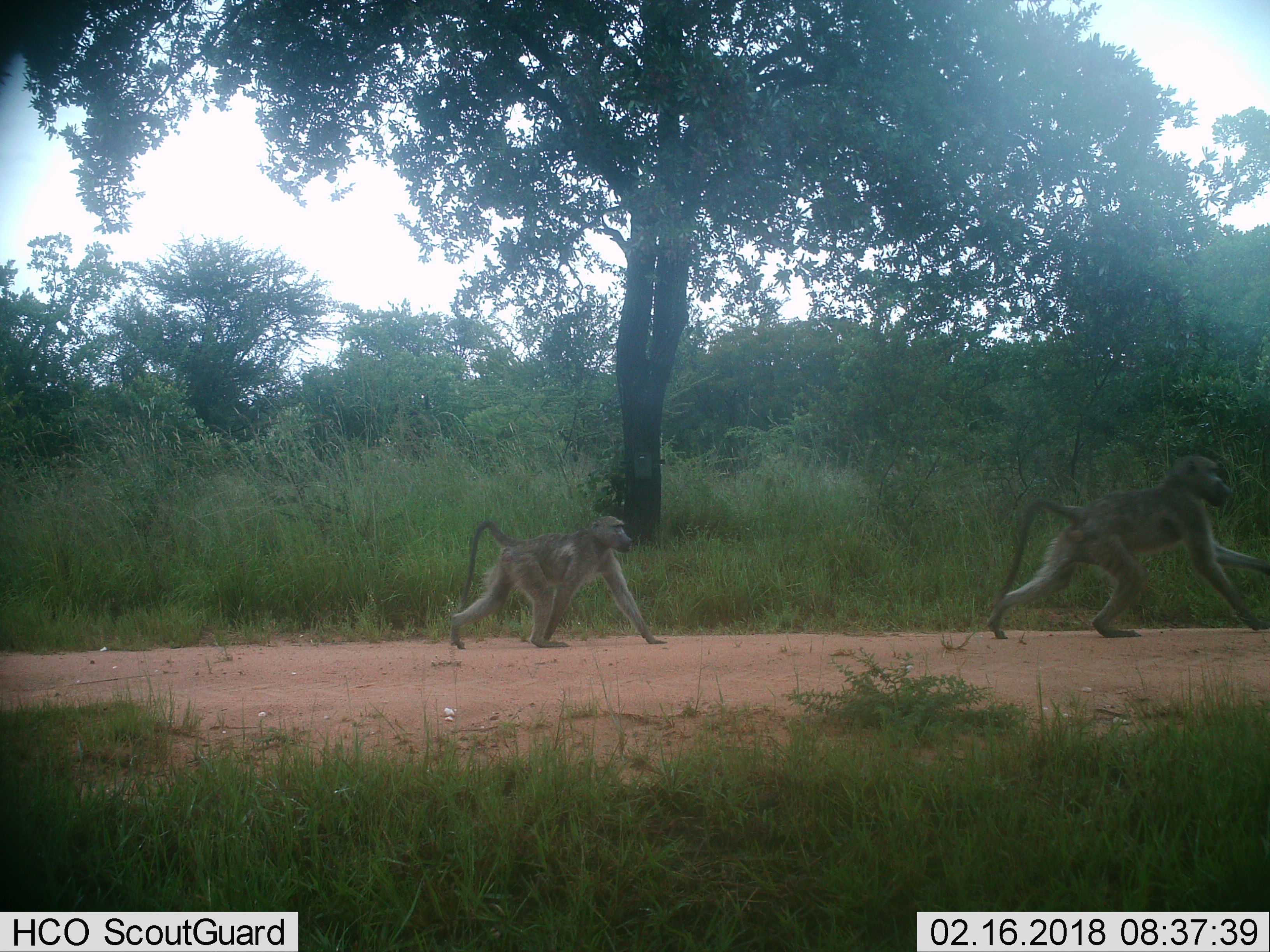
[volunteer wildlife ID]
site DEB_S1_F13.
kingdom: Animalia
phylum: Chordata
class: Mammalia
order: Primates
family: Cercopithecidae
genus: Papio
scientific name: Papio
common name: baboon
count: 2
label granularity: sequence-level